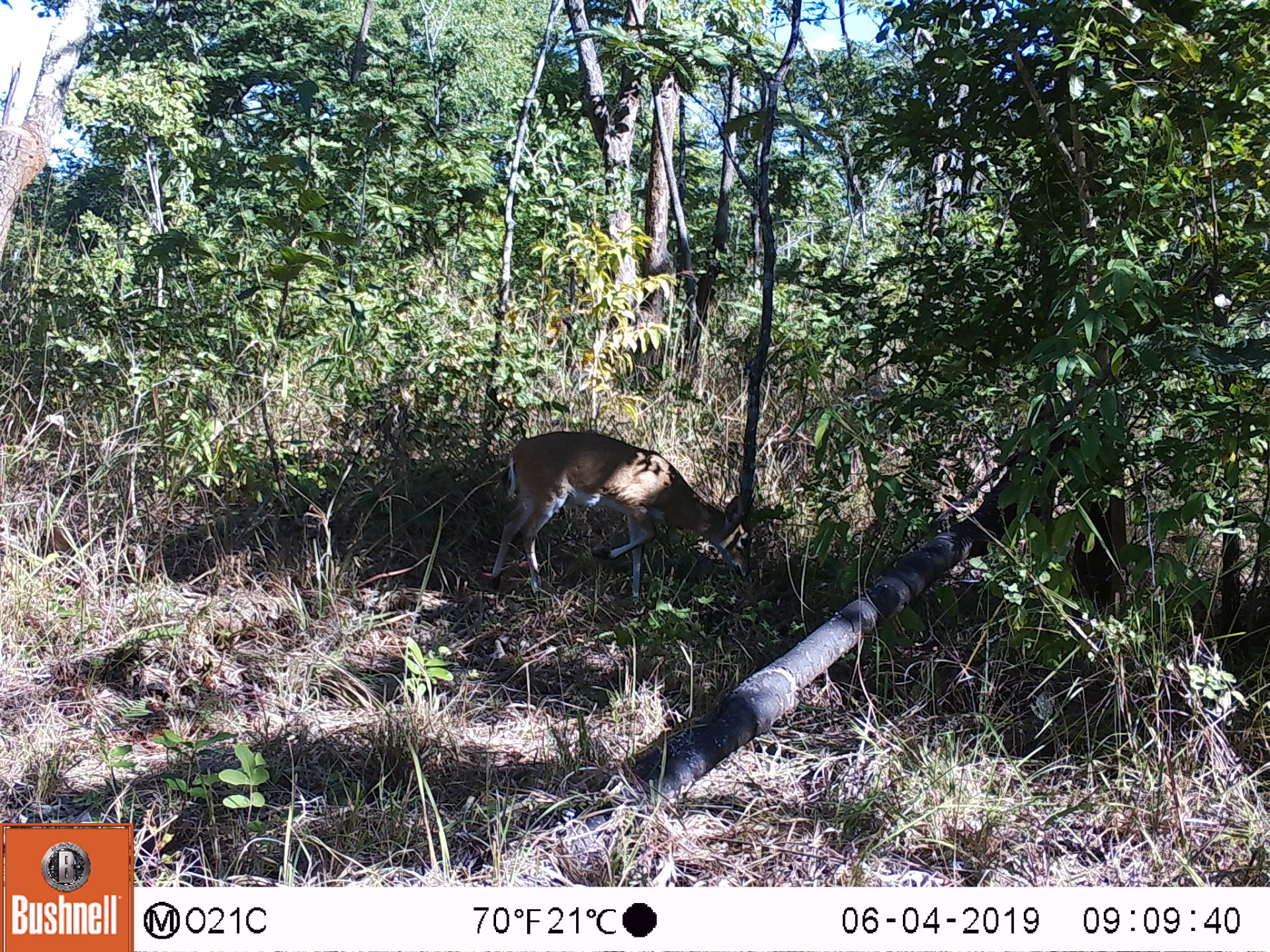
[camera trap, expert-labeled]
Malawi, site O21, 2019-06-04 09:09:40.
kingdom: Animalia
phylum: Chordata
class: Mammalia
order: Artiodactyla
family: Bovidae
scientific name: Antilopinae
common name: small antelope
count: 1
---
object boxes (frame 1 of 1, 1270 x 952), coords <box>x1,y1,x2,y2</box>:
small antelope: <box>487,420,755,611</box>